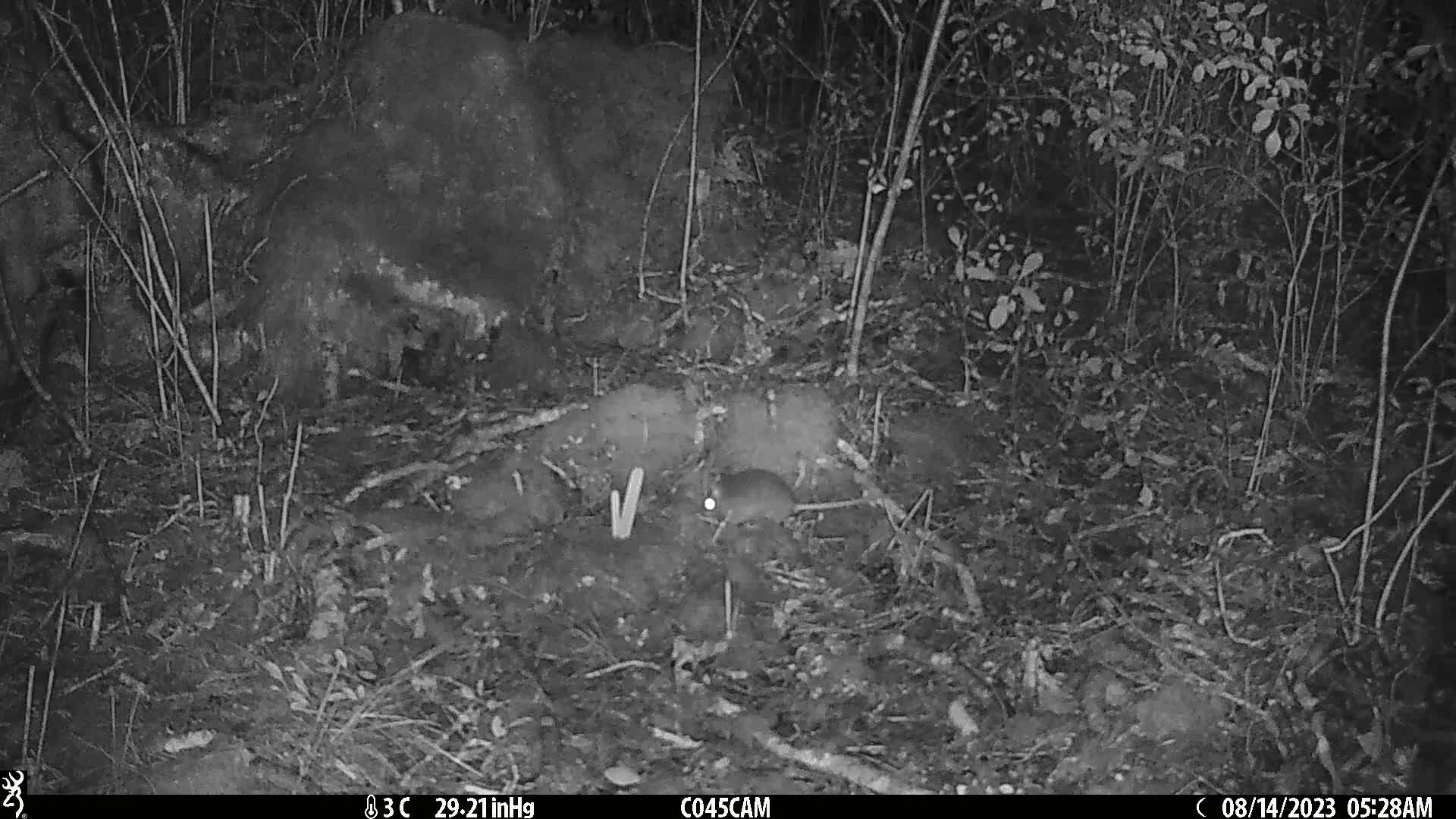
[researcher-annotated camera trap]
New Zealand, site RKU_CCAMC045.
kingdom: Animalia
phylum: Chordata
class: Mammalia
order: Rodentia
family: Muridae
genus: Rattus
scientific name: Rattus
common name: rat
Rat (Rattus).